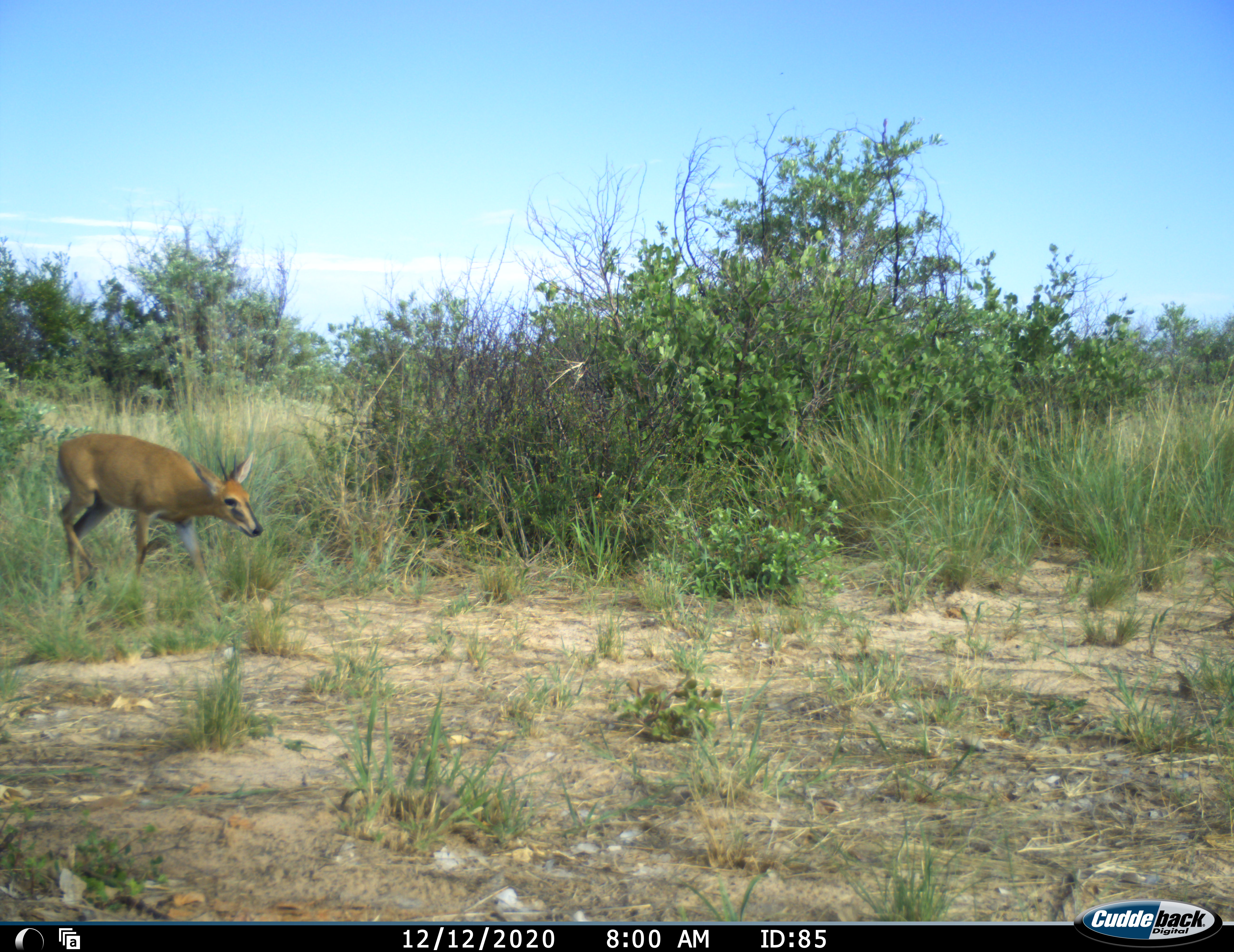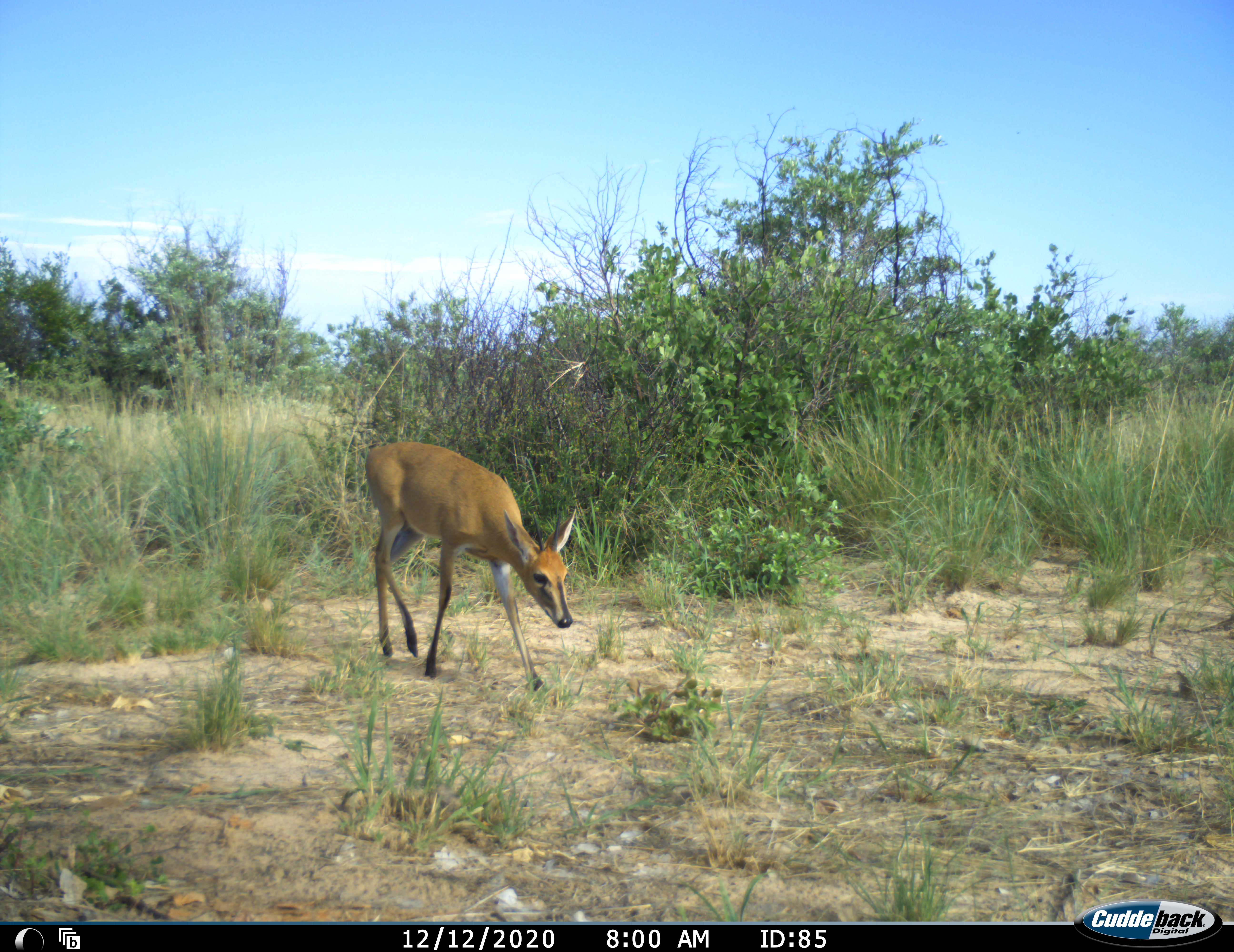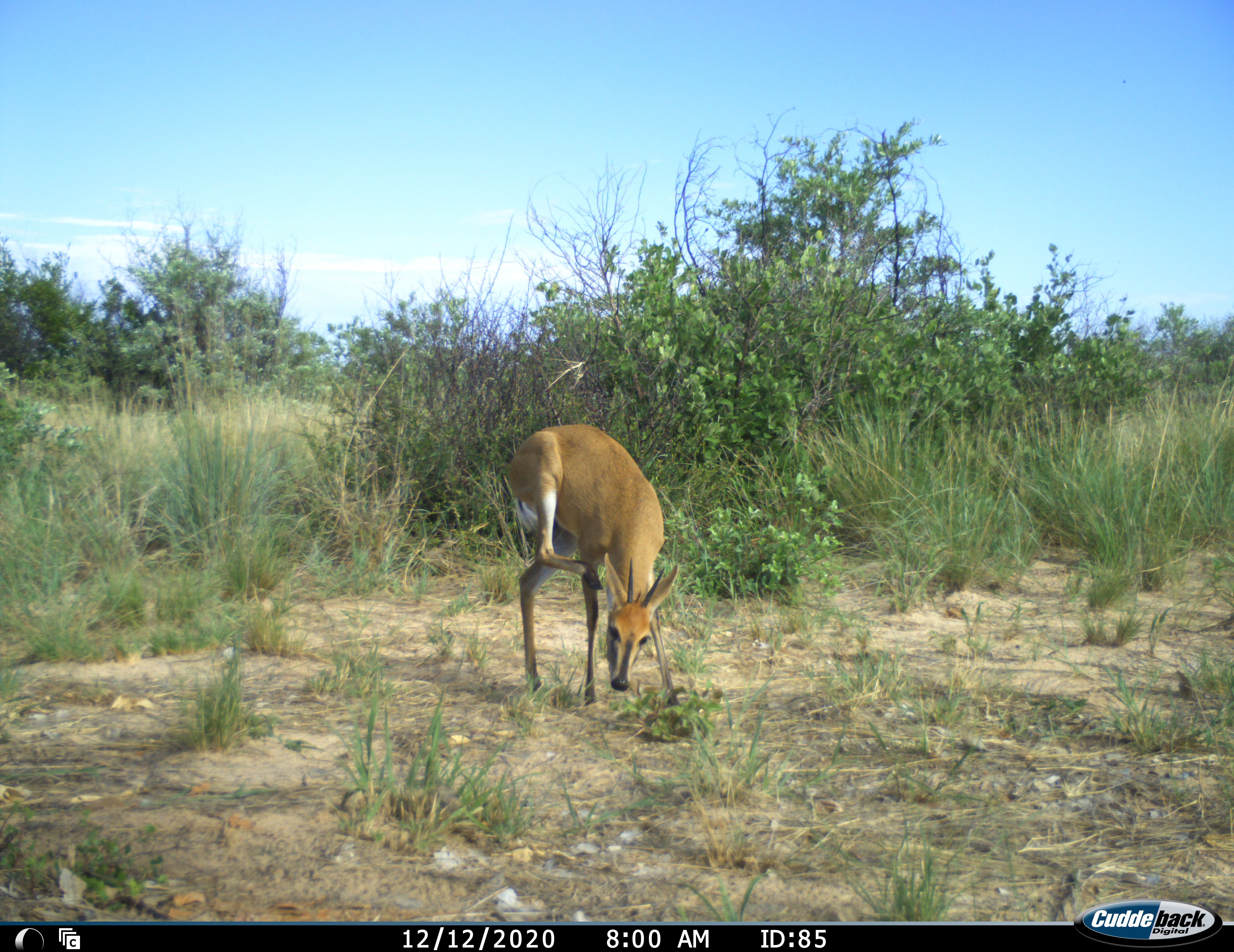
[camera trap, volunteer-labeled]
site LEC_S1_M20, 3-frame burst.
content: unidentified animal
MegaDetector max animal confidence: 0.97